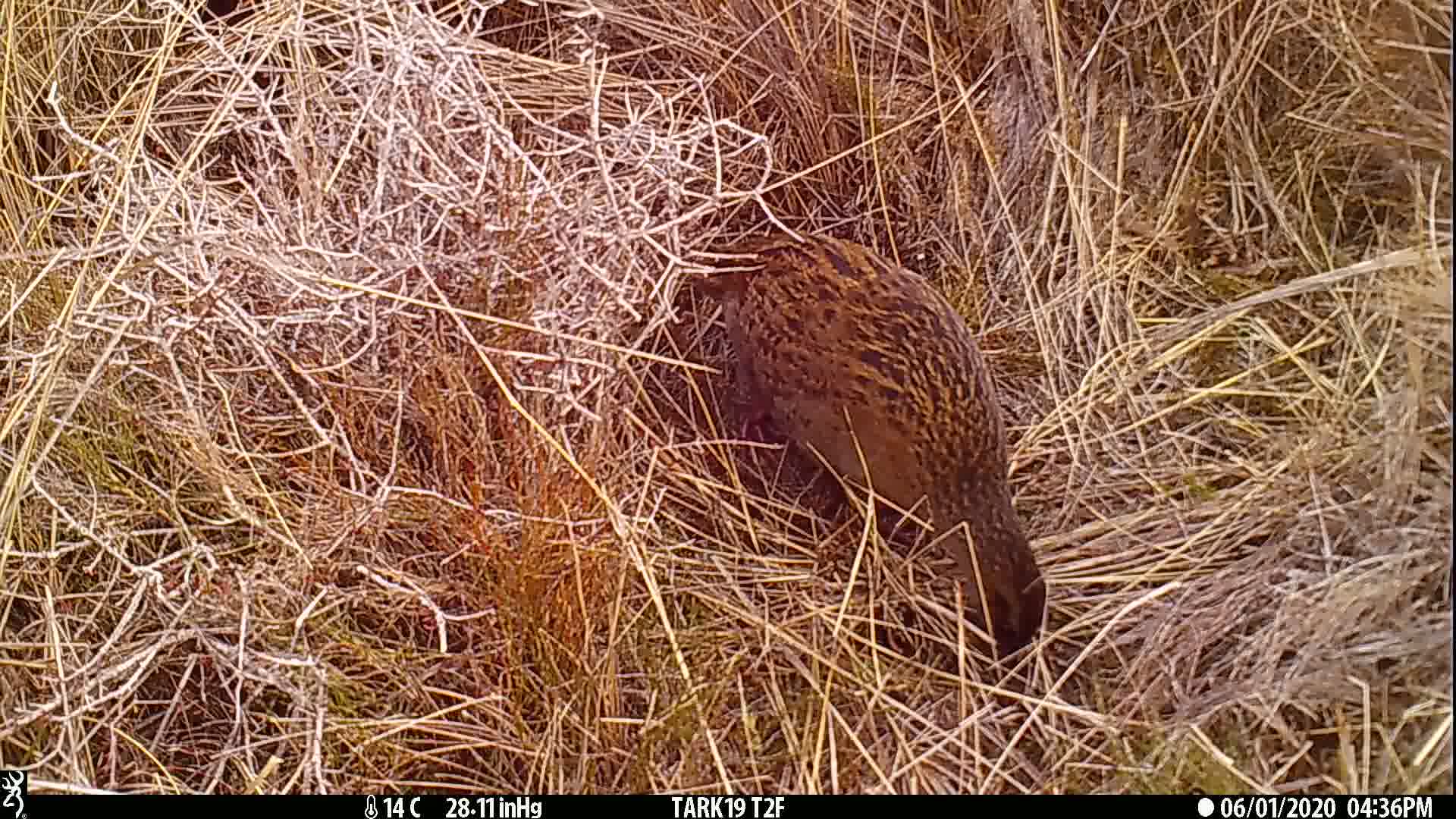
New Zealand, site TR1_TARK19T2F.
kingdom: Animalia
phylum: Chordata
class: Aves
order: Gruiformes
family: Rallidae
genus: Gallirallus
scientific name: Gallirallus australis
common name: weka